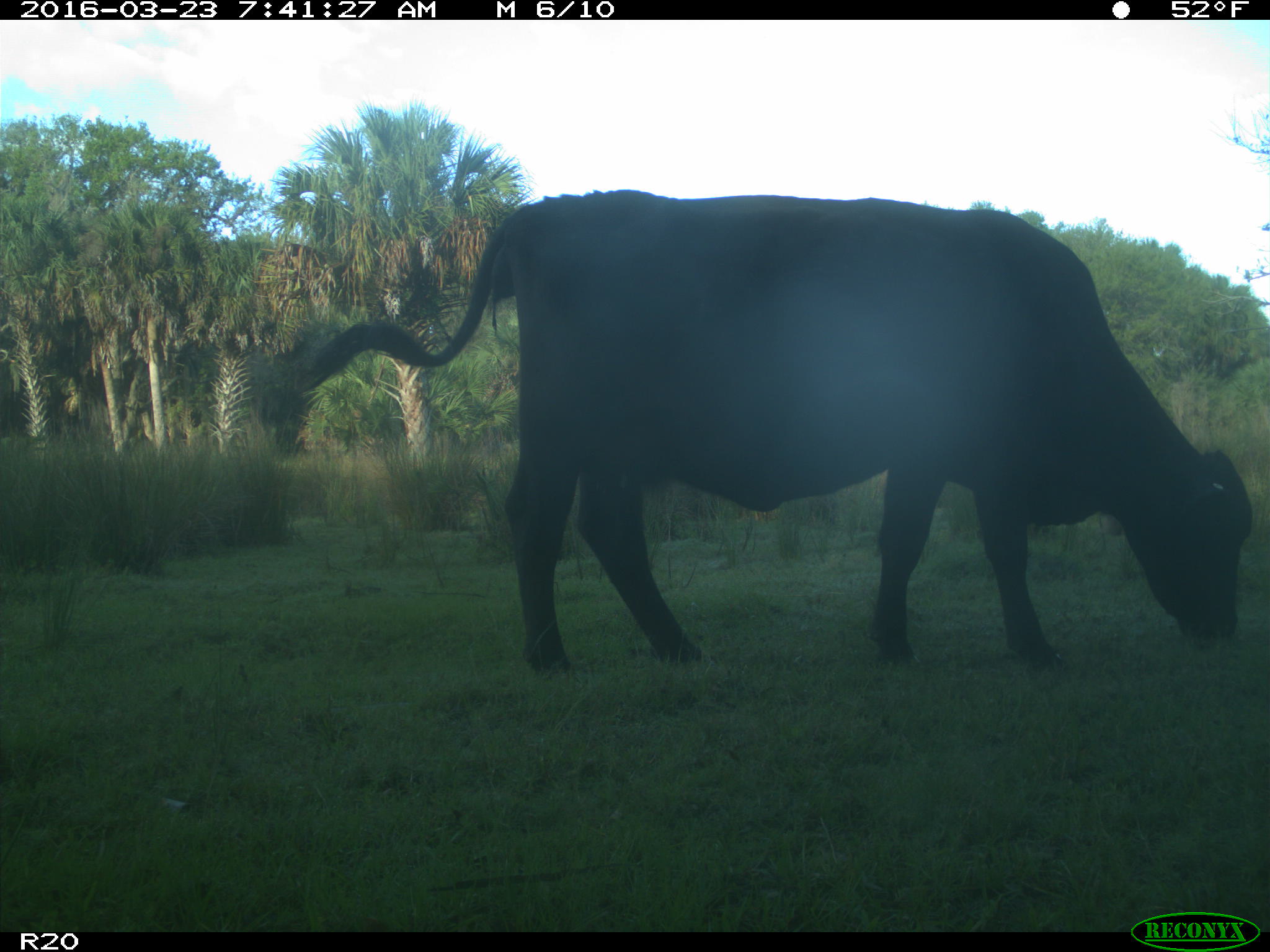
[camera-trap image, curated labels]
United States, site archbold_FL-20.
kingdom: Animalia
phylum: Chordata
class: Mammalia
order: Artiodactyla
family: Bovidae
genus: Bos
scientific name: Bos taurus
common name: domestic cow